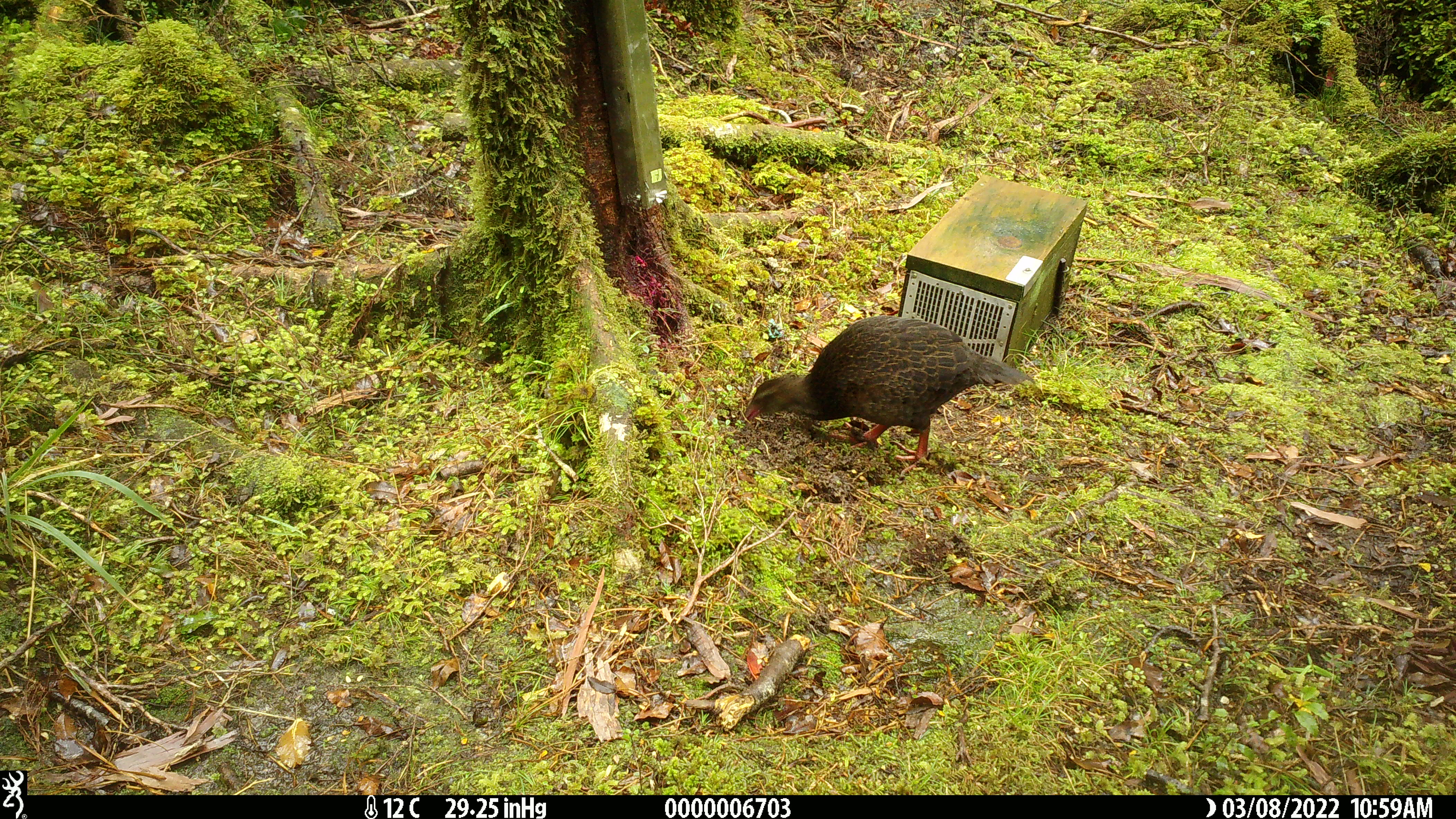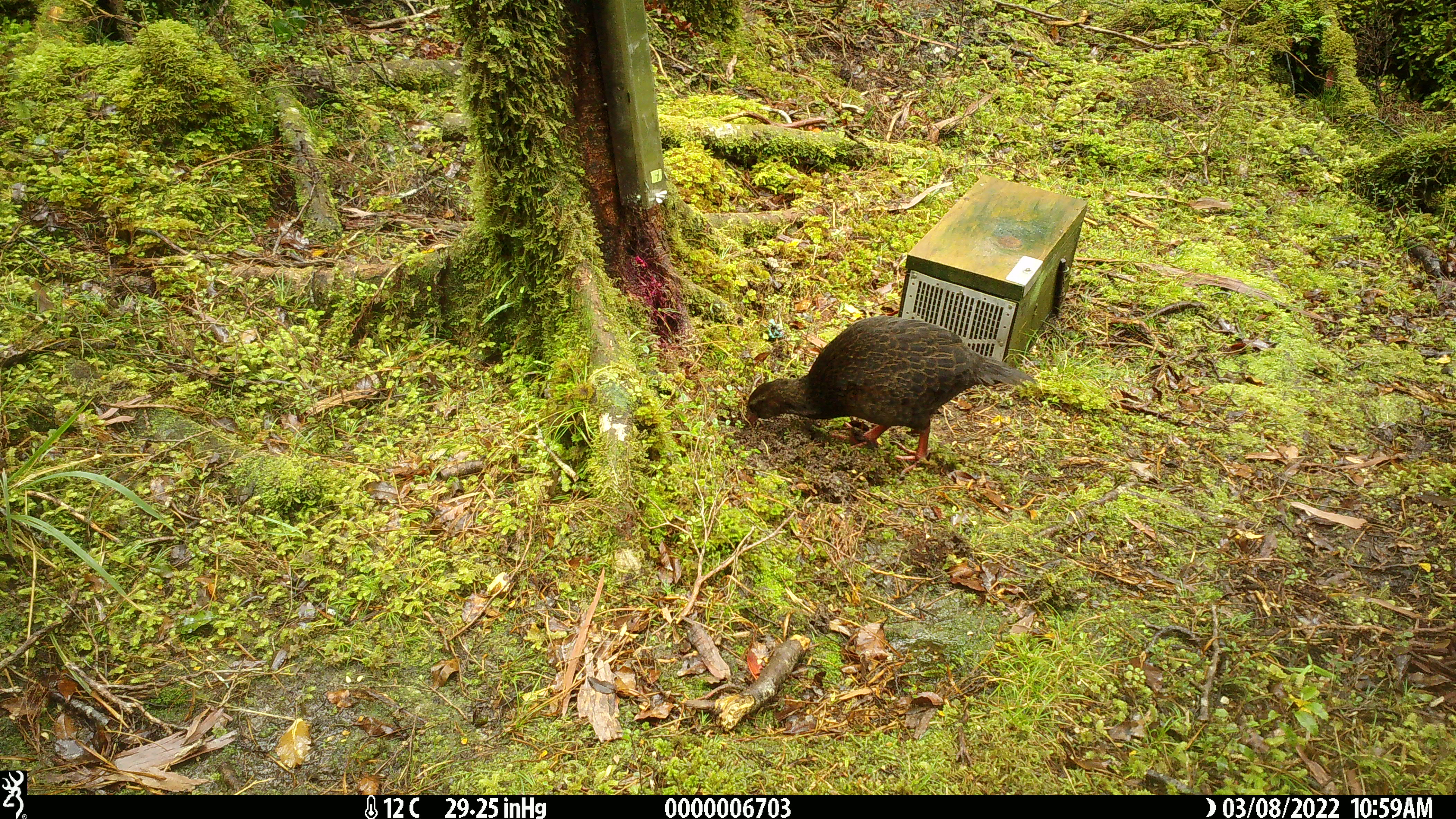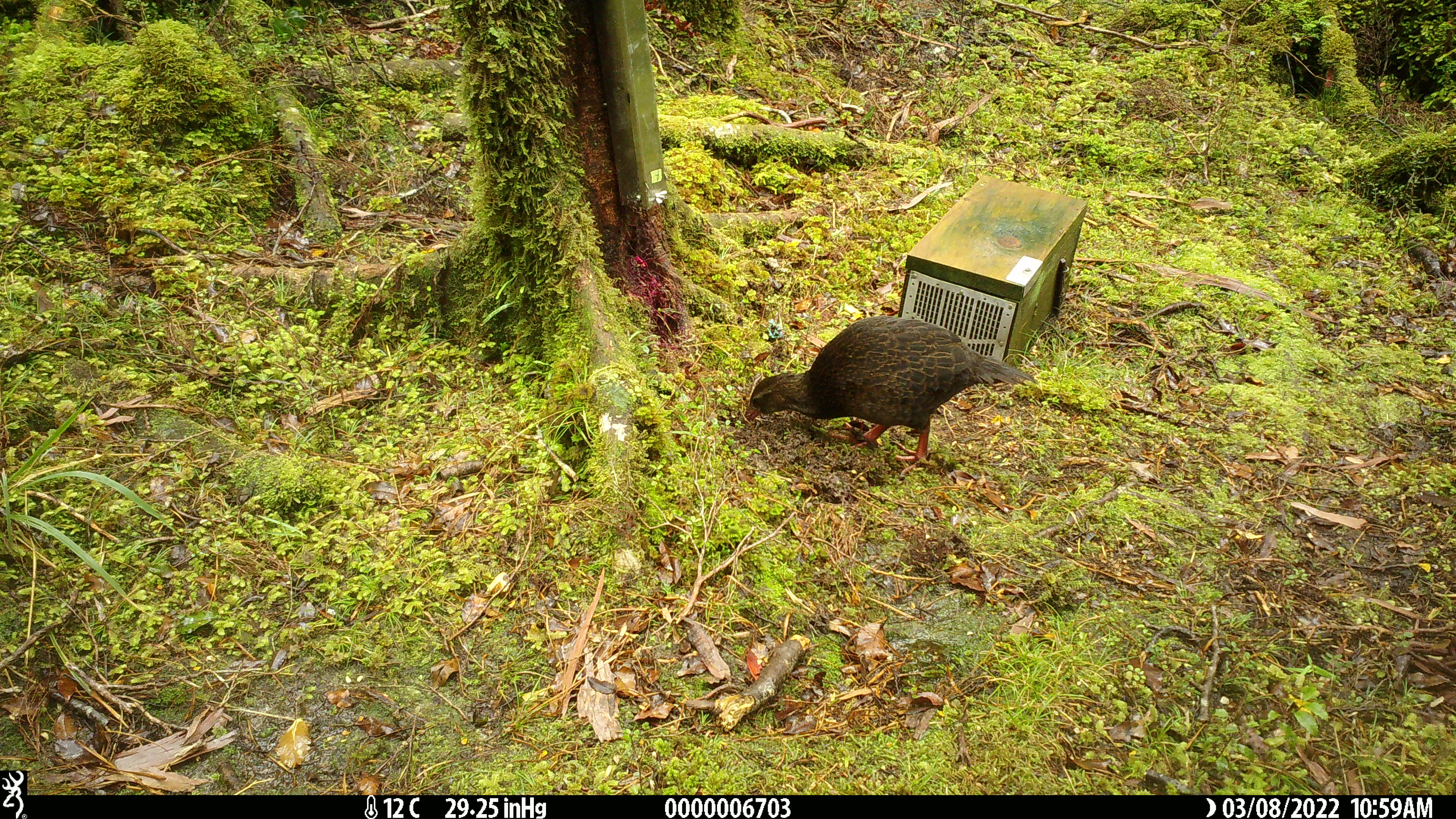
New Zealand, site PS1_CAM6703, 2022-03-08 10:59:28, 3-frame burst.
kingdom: Animalia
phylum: Chordata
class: Aves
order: Gruiformes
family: Rallidae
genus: Gallirallus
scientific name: Gallirallus australis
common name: weka